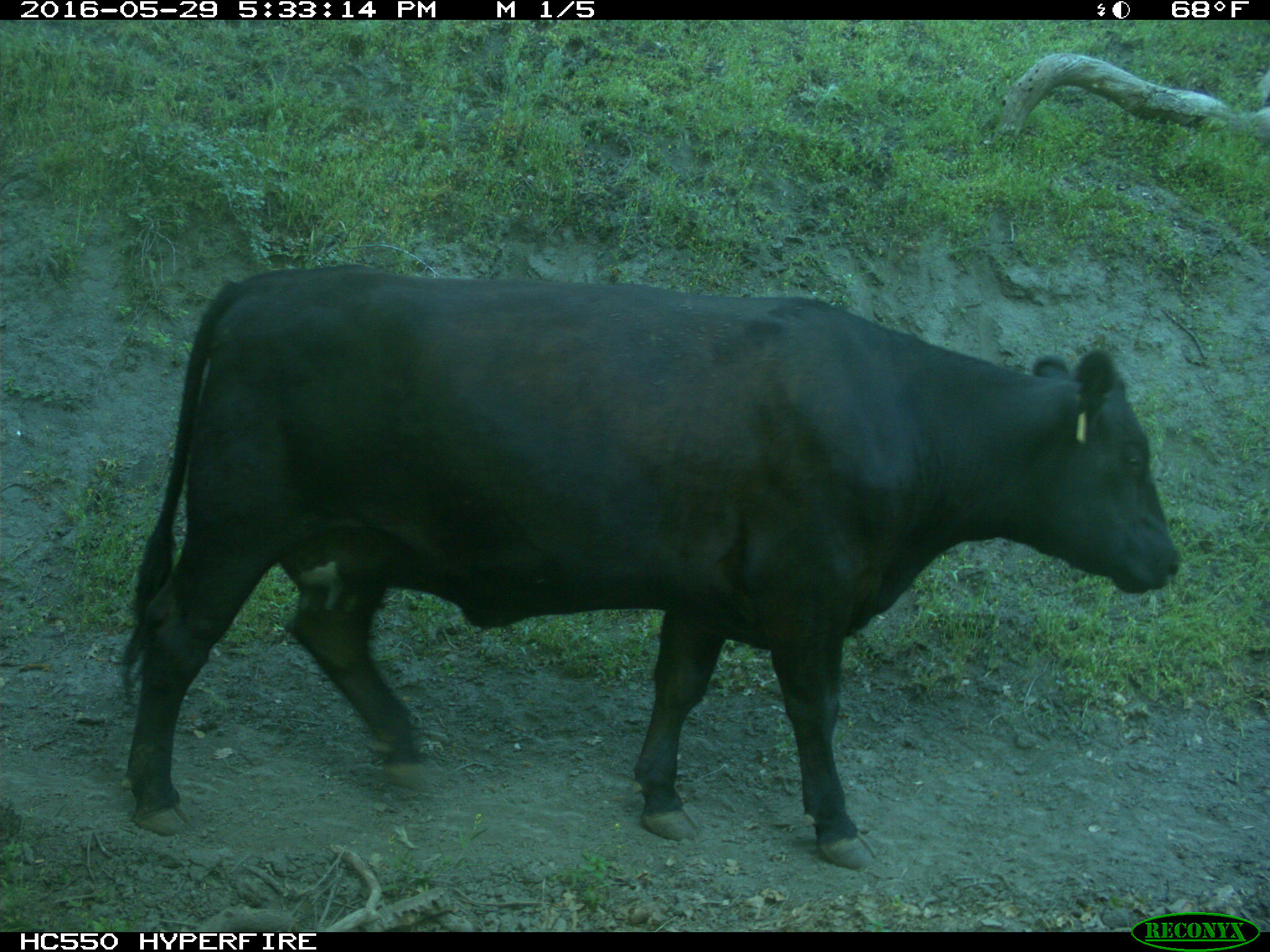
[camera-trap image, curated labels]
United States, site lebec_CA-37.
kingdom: Animalia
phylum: Chordata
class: Mammalia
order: Artiodactyla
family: Bovidae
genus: Bos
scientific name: Bos taurus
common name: domestic cow